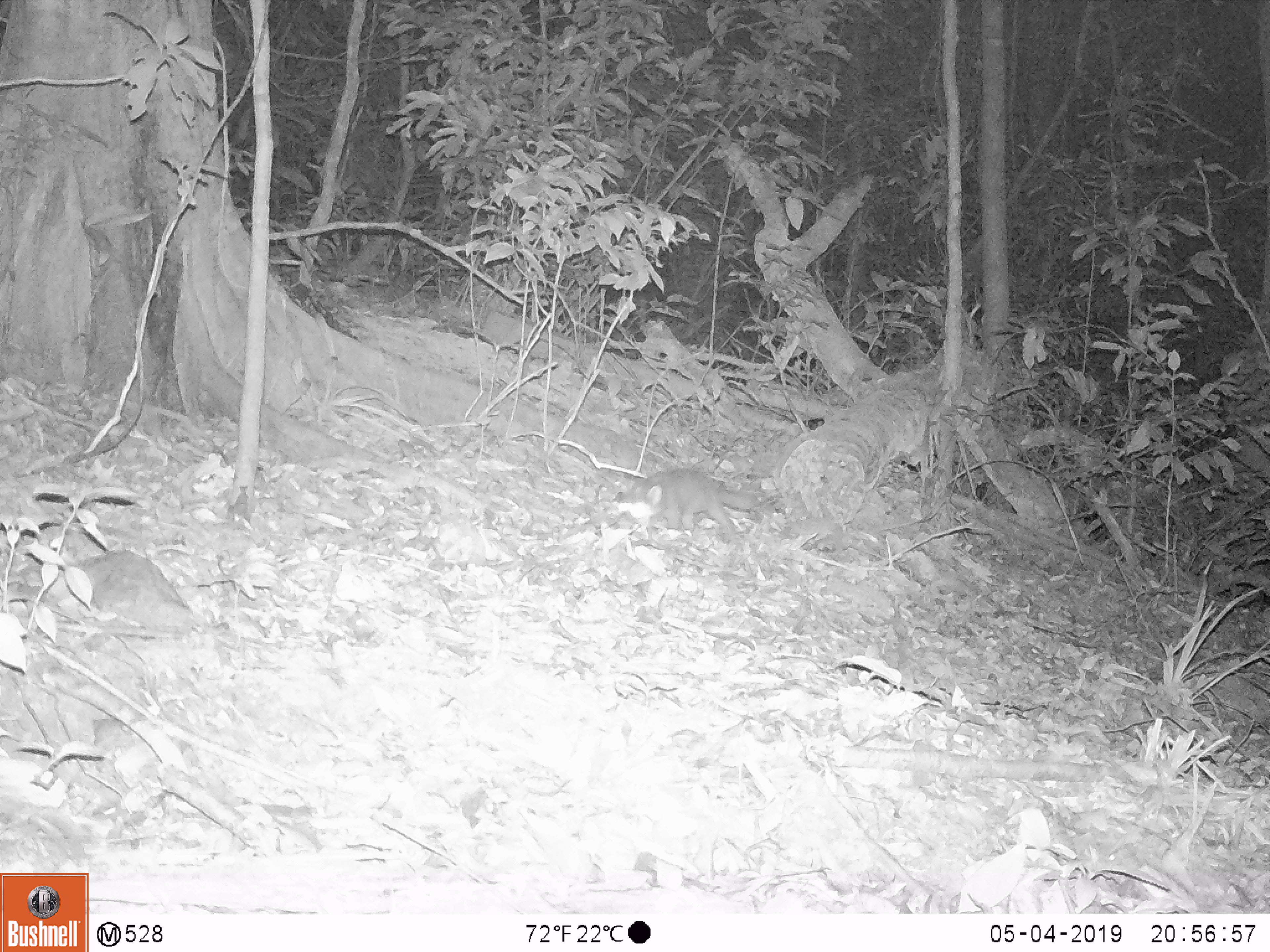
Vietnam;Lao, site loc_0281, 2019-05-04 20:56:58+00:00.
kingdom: Animalia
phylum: Chordata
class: Mammalia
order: Carnivora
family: Mustelidae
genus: Melogale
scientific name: Melogale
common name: ferret badger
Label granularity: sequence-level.